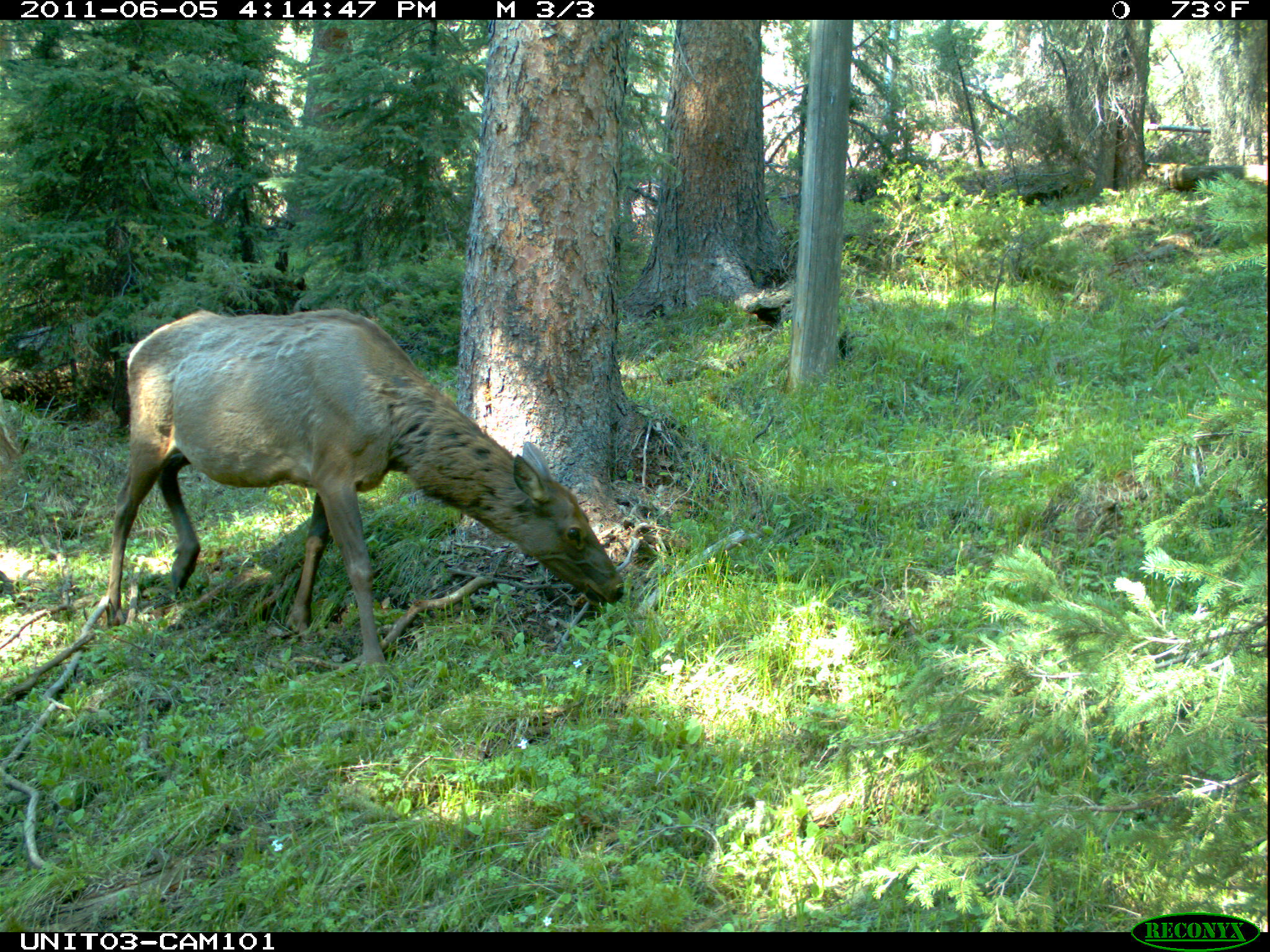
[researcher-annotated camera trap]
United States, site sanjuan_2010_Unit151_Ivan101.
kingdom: Animalia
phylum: Chordata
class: Mammalia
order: Artiodactyla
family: Cervidae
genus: Cervus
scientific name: Cervus elaphus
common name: red deer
Cervus elaphus (red deer).